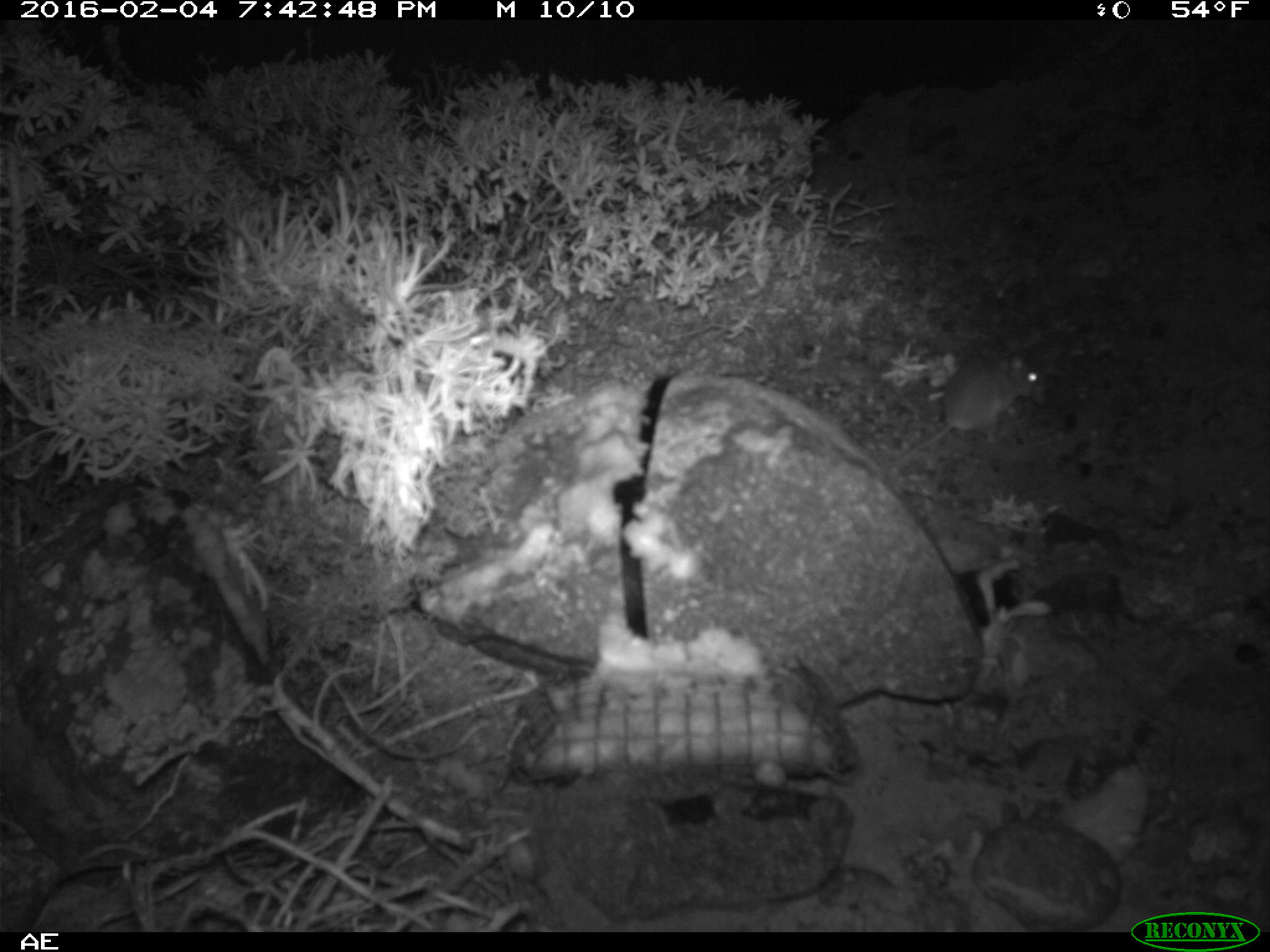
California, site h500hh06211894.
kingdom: Animalia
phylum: Chordata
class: Mammalia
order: Rodentia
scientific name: Rodentia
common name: rodent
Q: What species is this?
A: Rodent (Rodentia).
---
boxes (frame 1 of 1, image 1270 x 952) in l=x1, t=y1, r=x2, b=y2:
rodent: l=885, t=352, r=1044, b=467